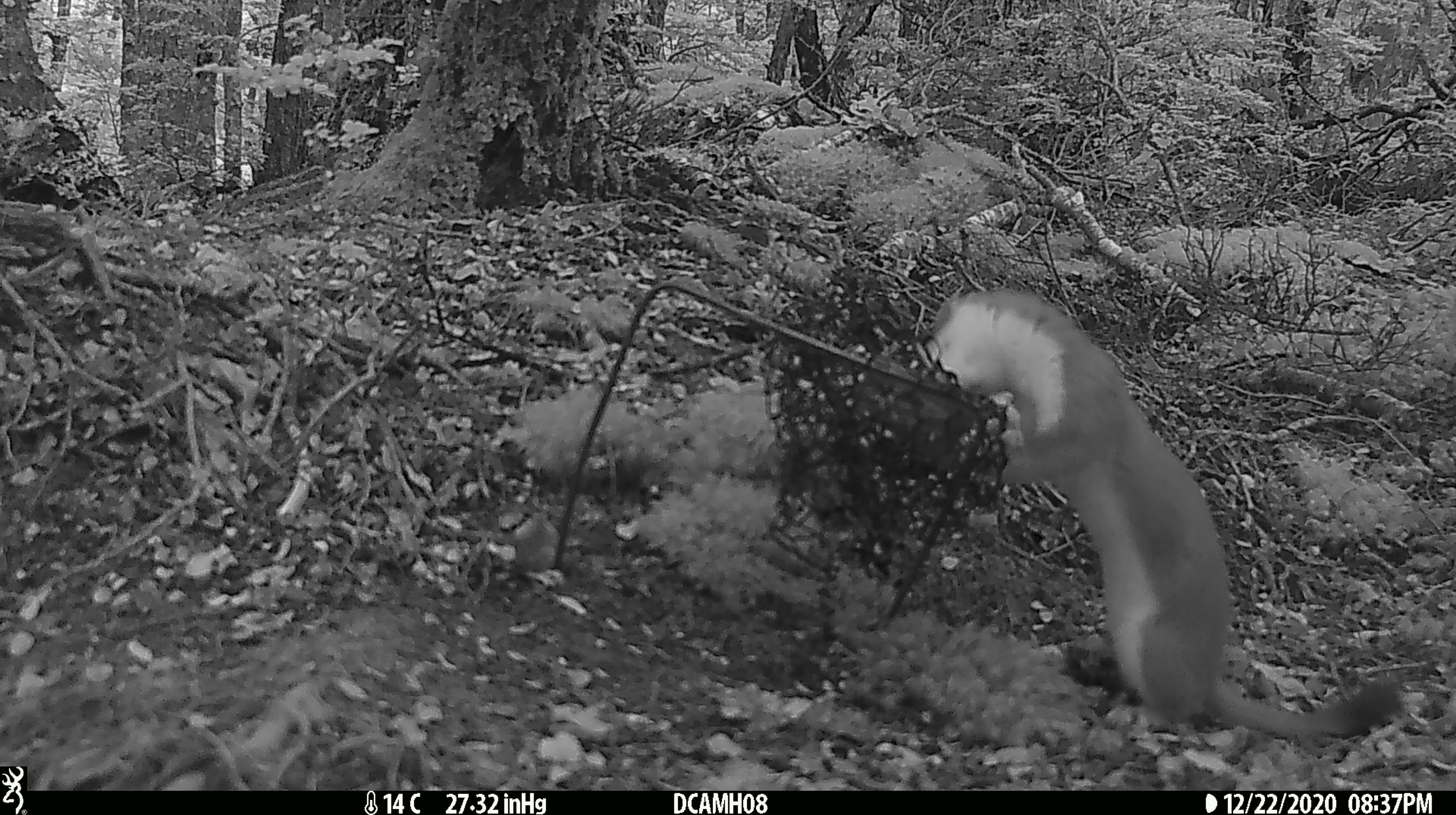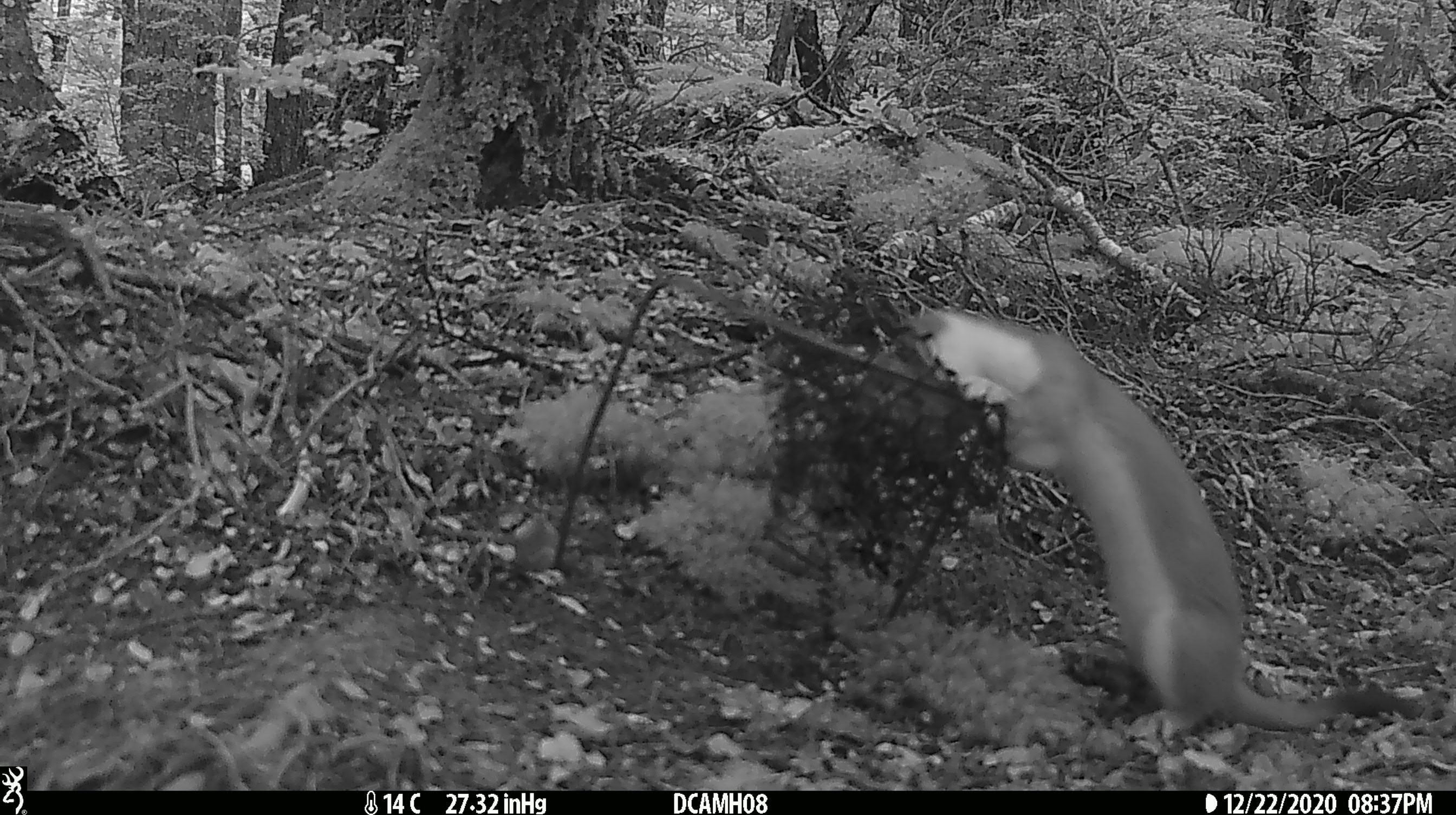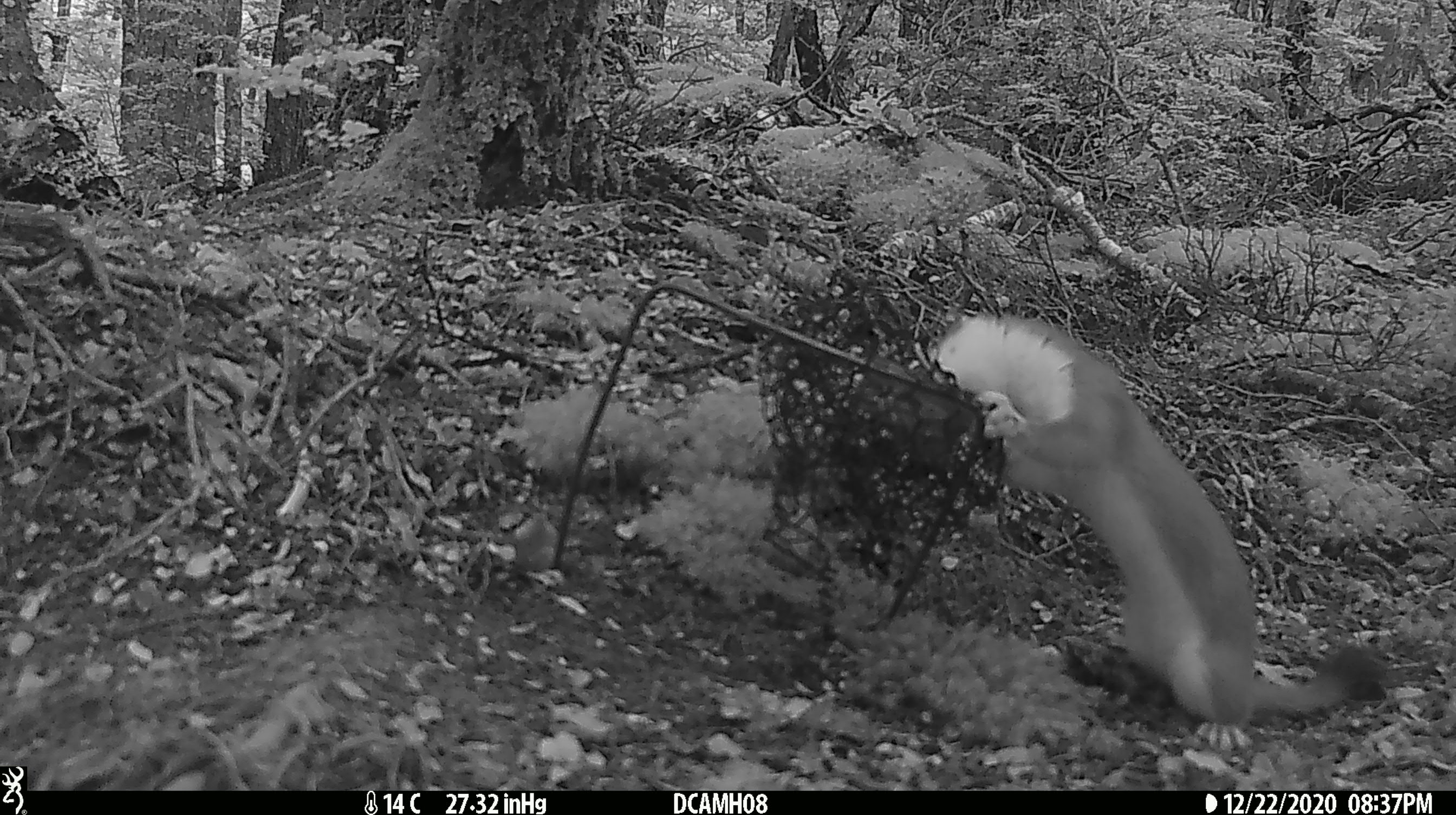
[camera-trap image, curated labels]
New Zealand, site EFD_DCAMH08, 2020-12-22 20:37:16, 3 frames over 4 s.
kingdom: Animalia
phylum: Chordata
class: Mammalia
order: Carnivora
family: Mustelidae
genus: Mustela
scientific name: Mustela erminea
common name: stoat